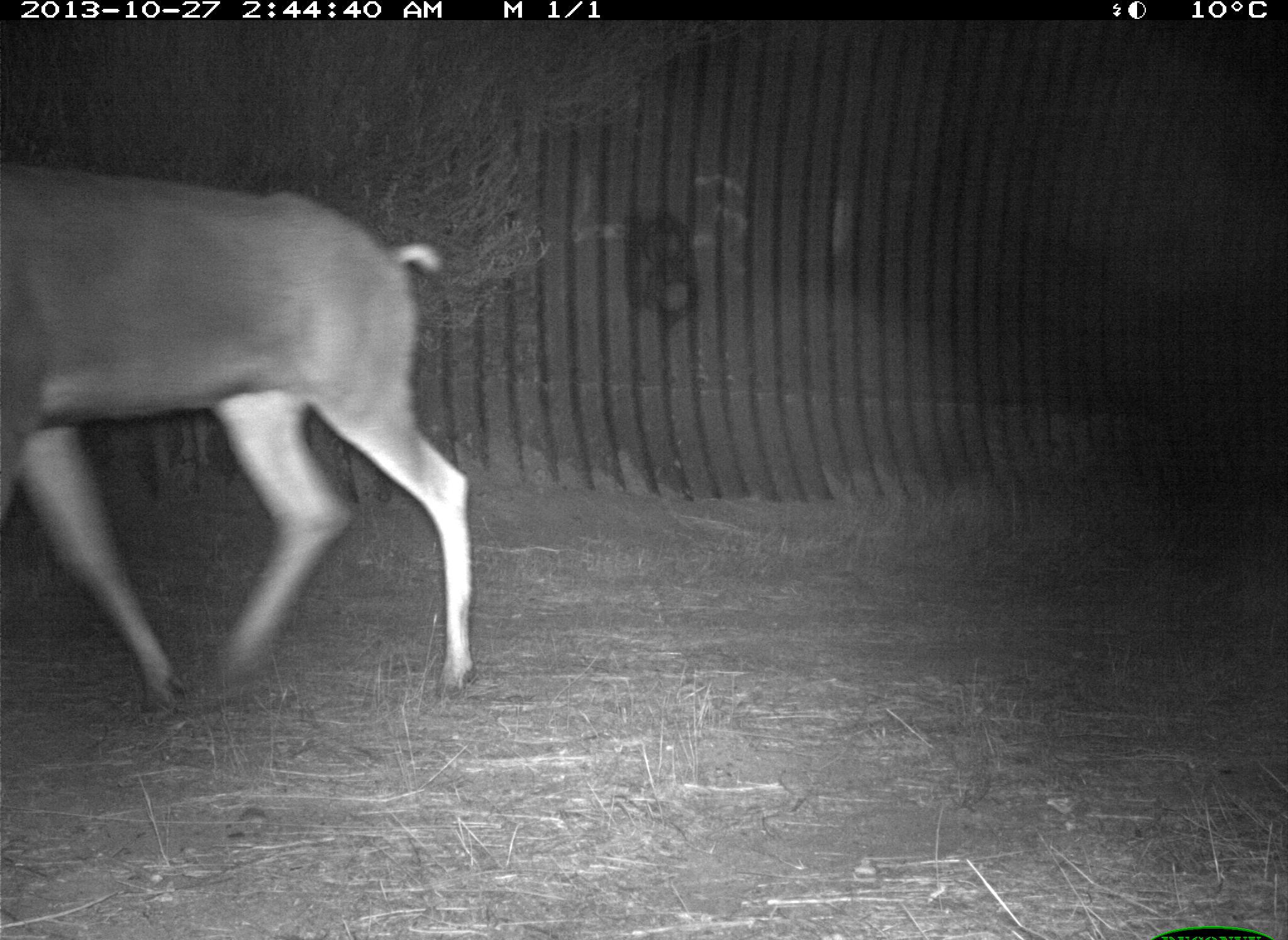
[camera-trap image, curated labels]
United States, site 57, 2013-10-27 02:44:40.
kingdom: Animalia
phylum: Chordata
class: Mammalia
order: Artiodactyla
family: Cervidae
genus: Odocoileus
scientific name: Odocoileus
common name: deer